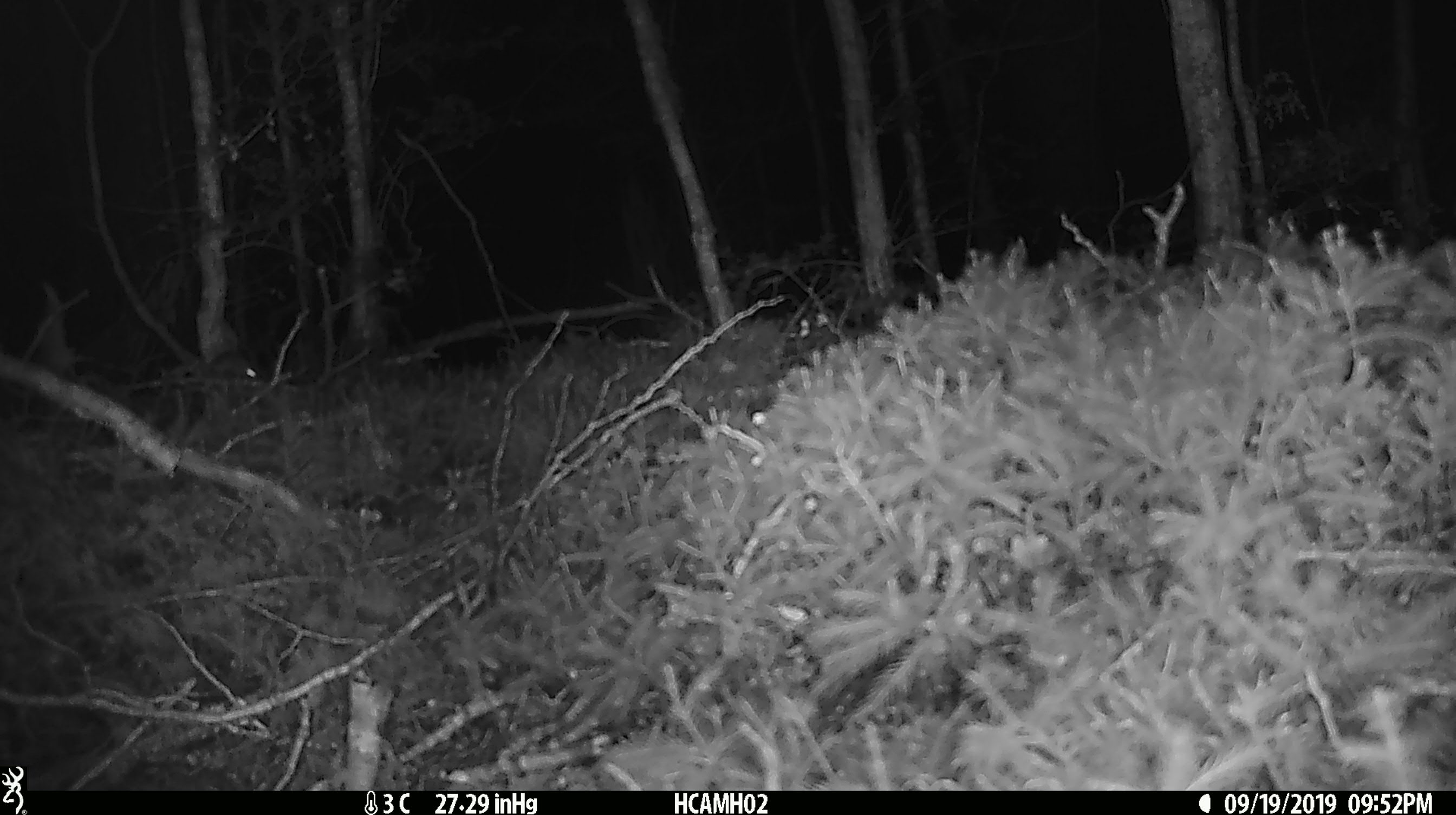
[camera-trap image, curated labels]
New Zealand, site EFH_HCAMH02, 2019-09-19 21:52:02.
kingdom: Animalia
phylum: Chordata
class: Mammalia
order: Rodentia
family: Muridae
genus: Mus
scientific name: Mus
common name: mouse